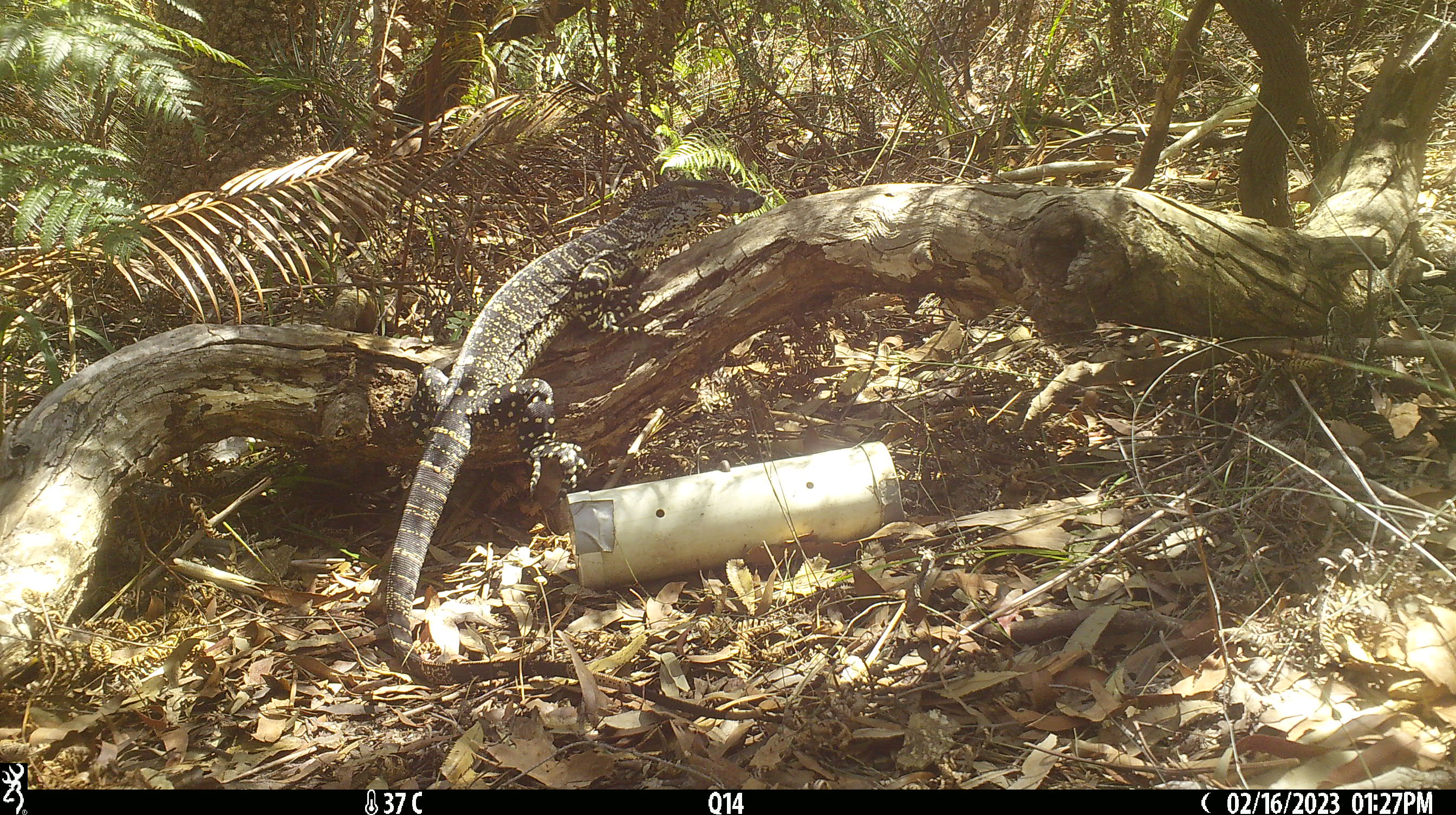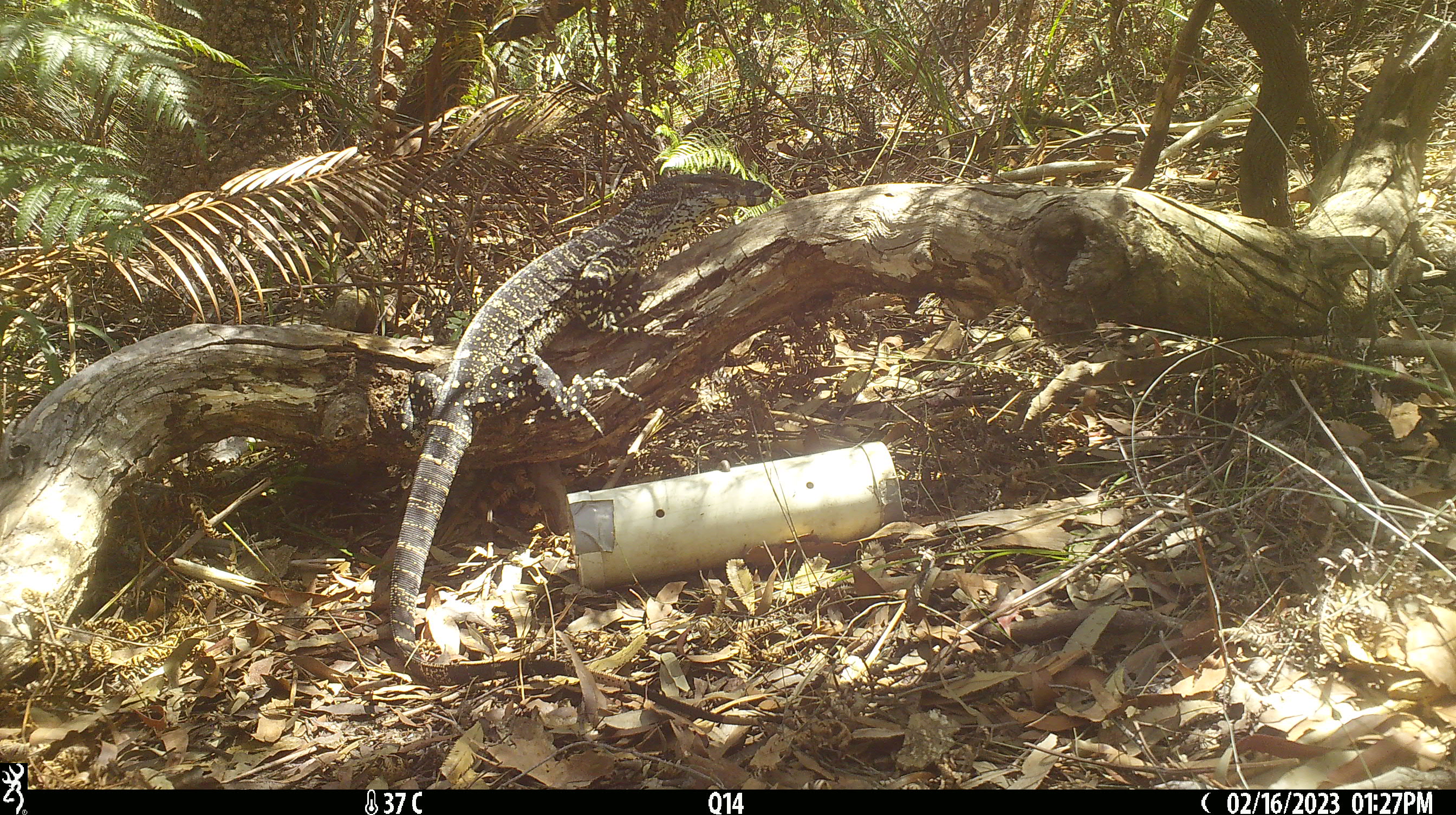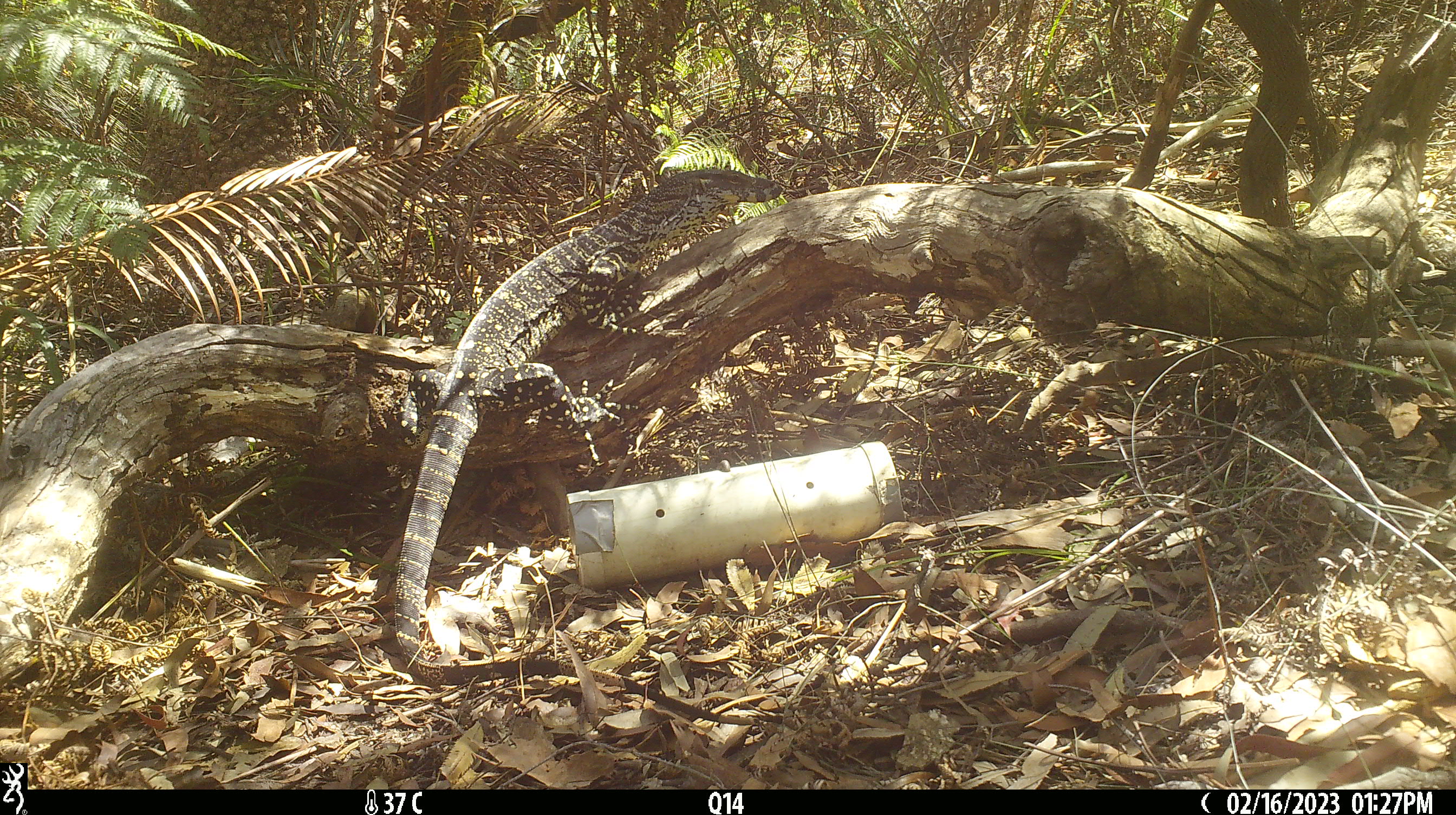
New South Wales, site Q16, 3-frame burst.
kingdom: Animalia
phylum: Chordata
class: Reptilia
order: Squamata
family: Varanidae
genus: Varanus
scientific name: Varanus varius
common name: lace monitor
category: goanna